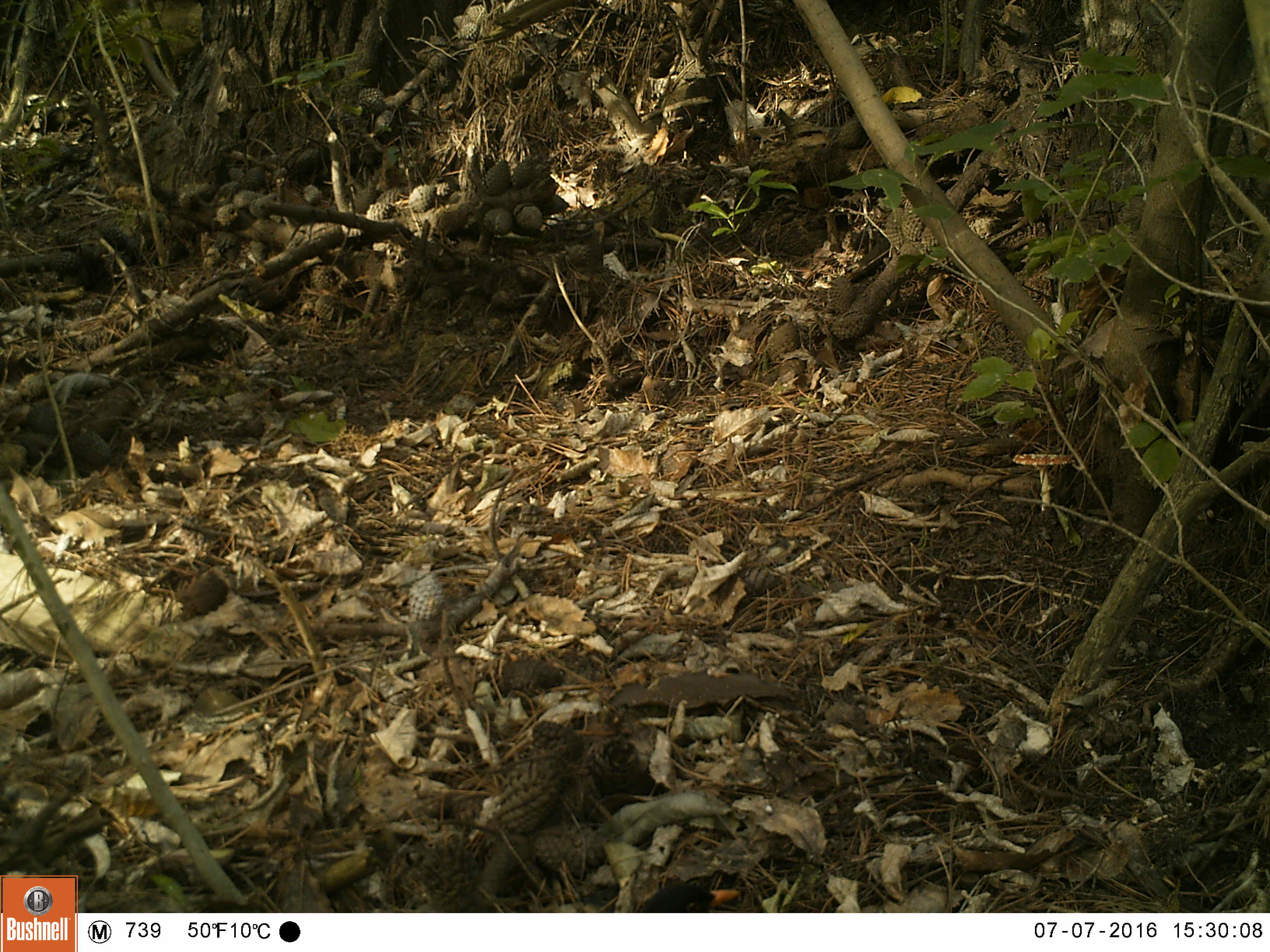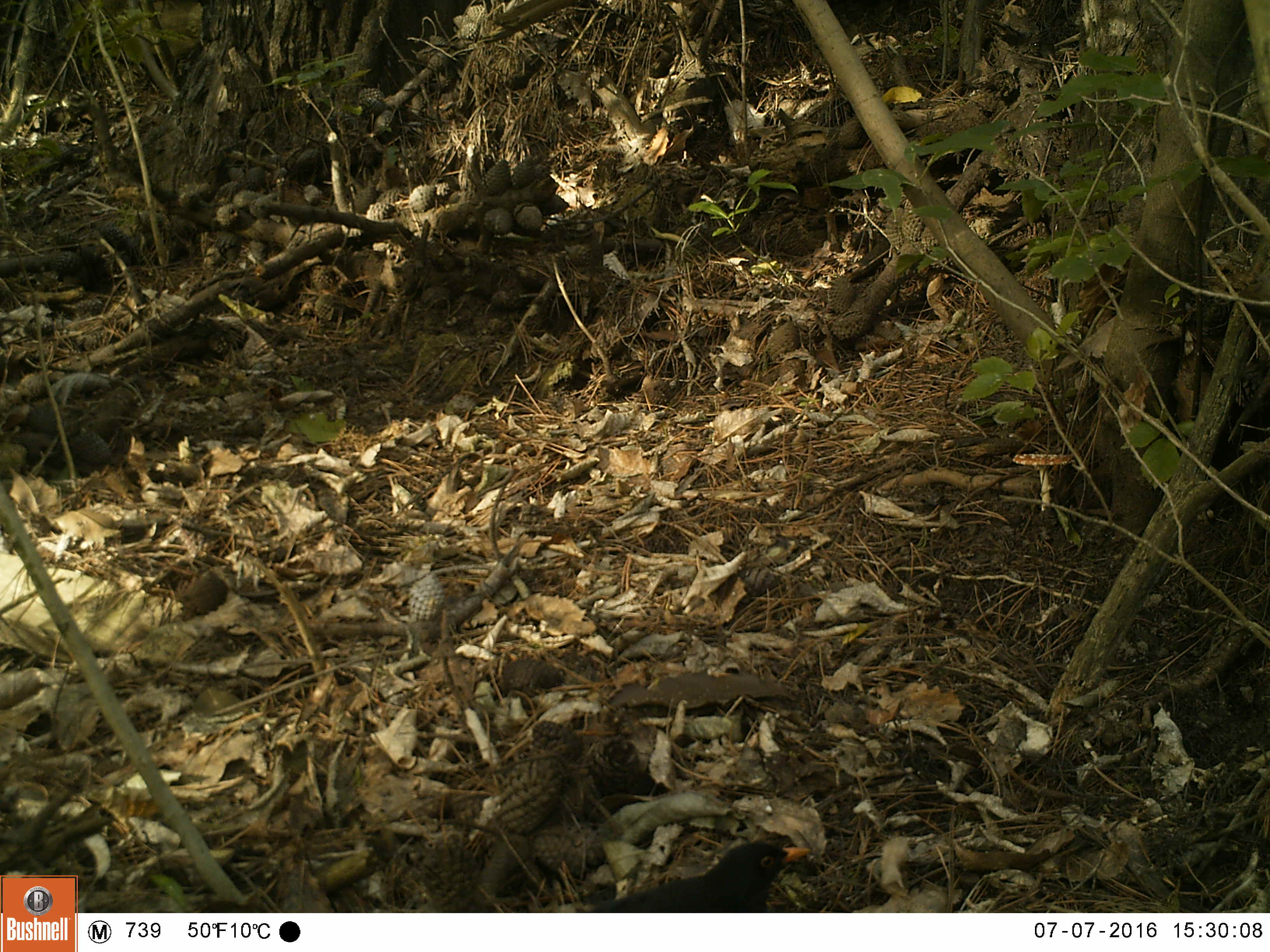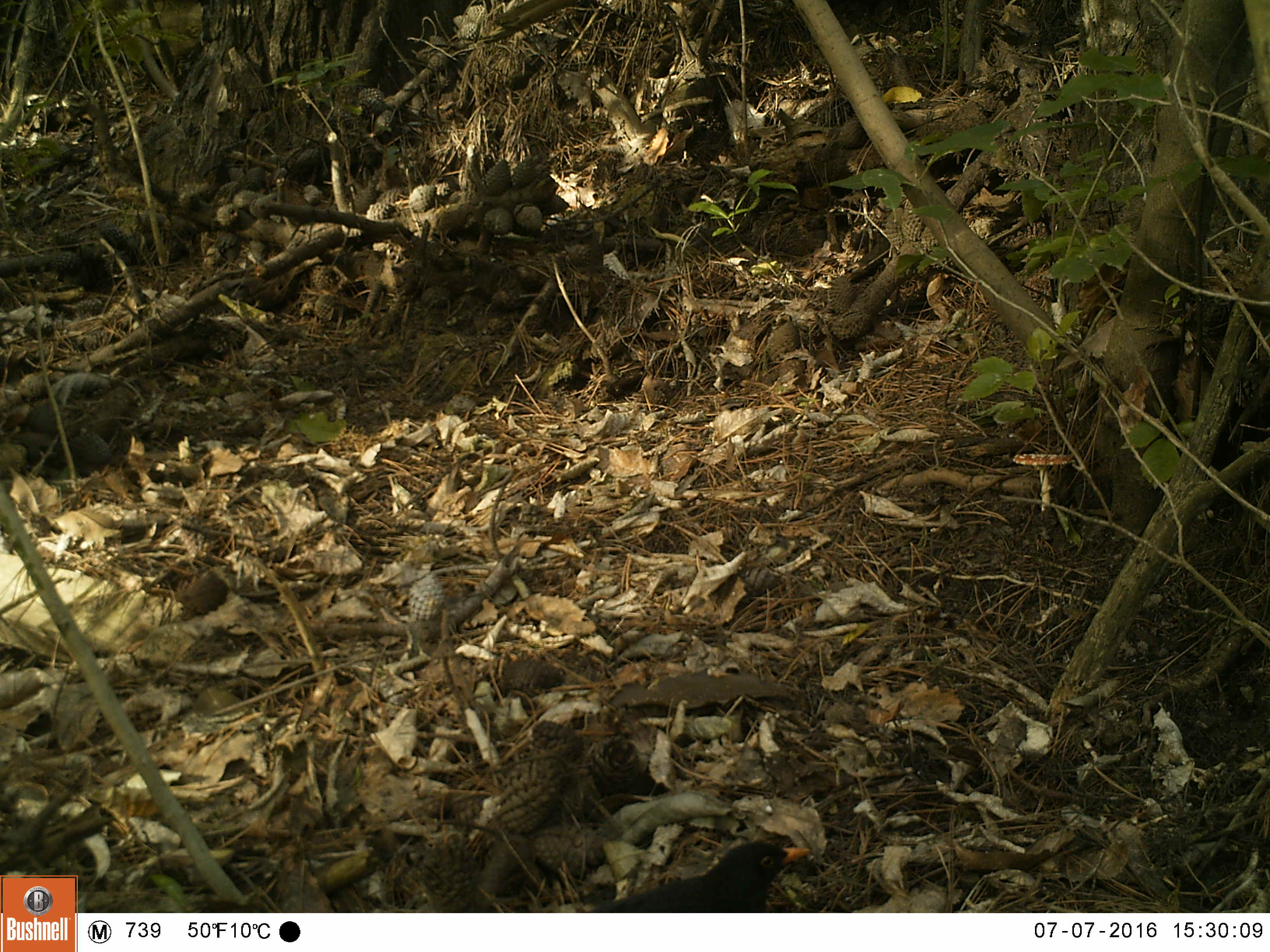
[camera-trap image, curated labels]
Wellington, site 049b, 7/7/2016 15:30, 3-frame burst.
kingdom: Animalia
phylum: Chordata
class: Aves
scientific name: Aves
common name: bird